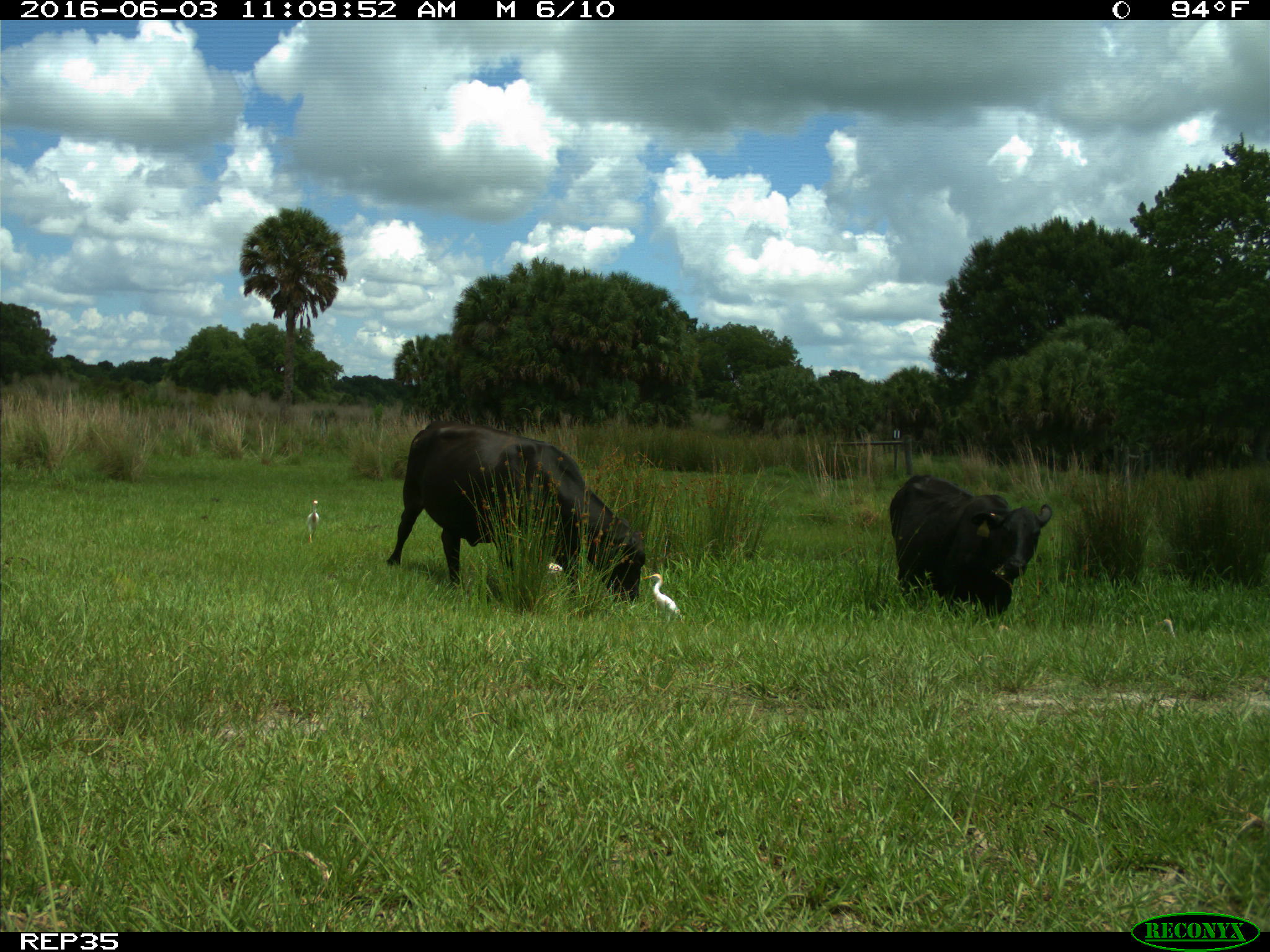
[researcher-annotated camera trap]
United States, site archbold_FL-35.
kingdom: Animalia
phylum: Chordata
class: Mammalia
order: Artiodactyla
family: Bovidae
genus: Bos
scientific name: Bos taurus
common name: domestic cow